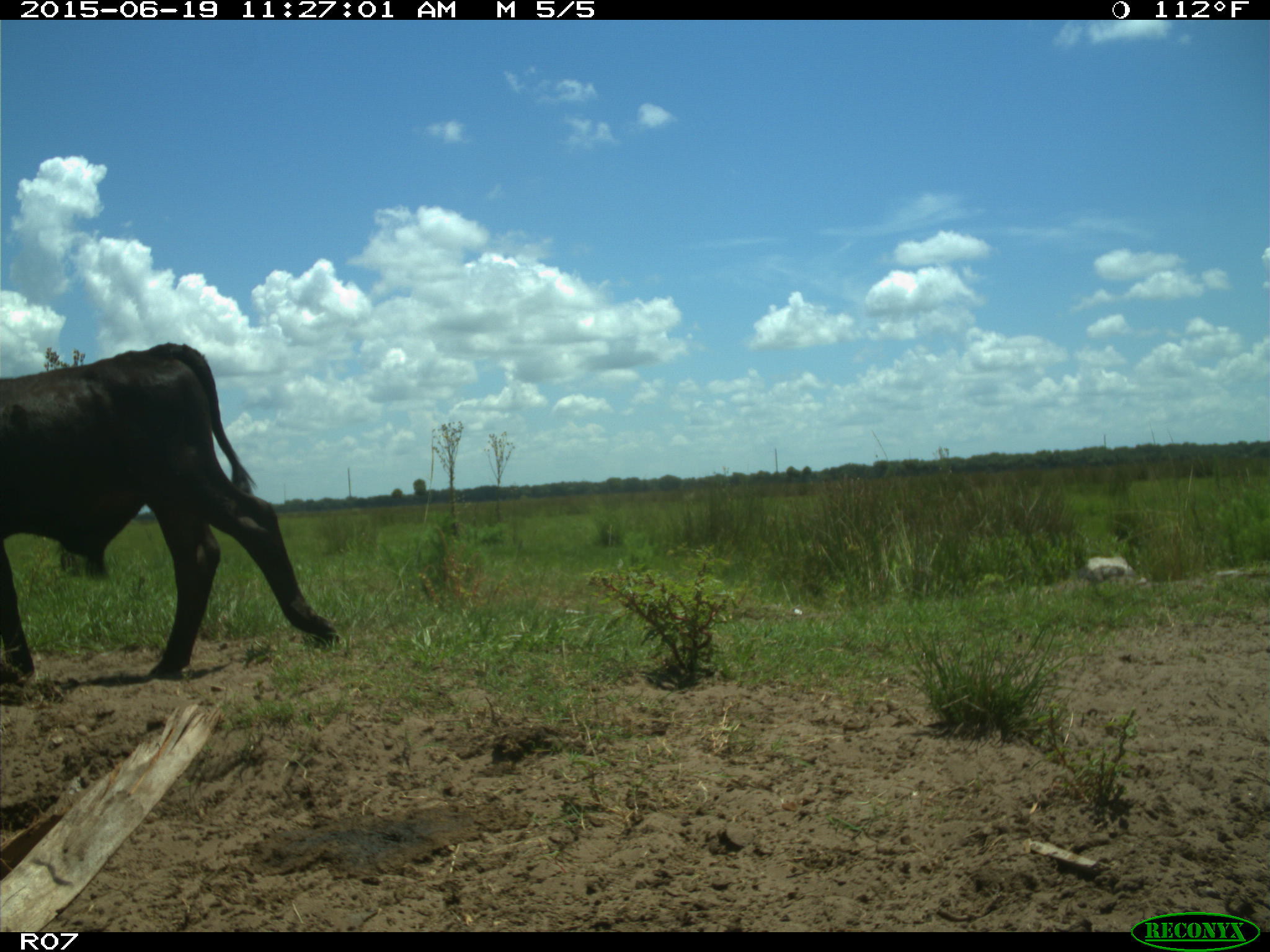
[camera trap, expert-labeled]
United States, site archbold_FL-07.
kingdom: Animalia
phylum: Chordata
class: Mammalia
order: Artiodactyla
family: Bovidae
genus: Bos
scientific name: Bos taurus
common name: domestic cow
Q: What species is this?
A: Bos taurus (domestic cow).